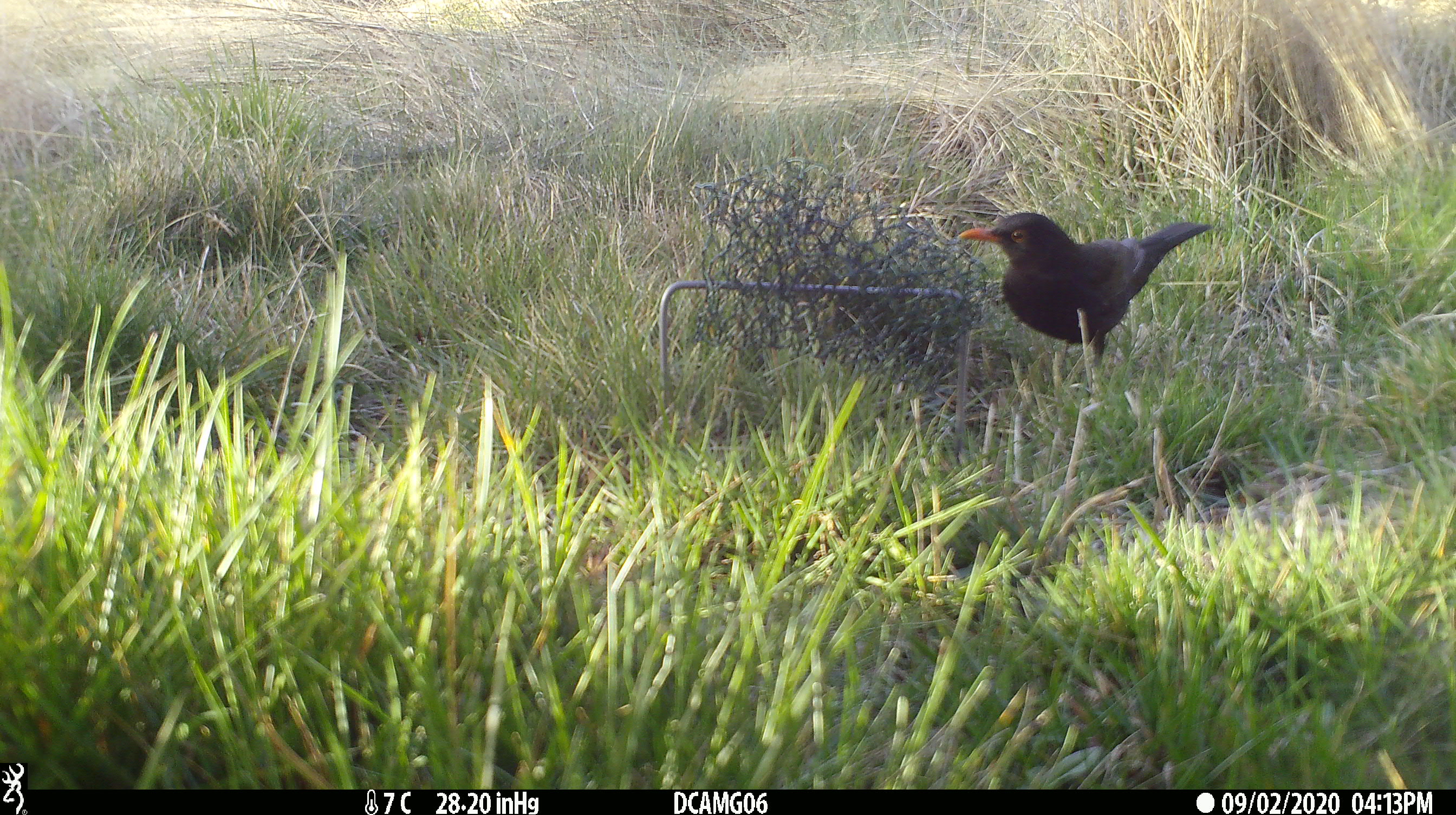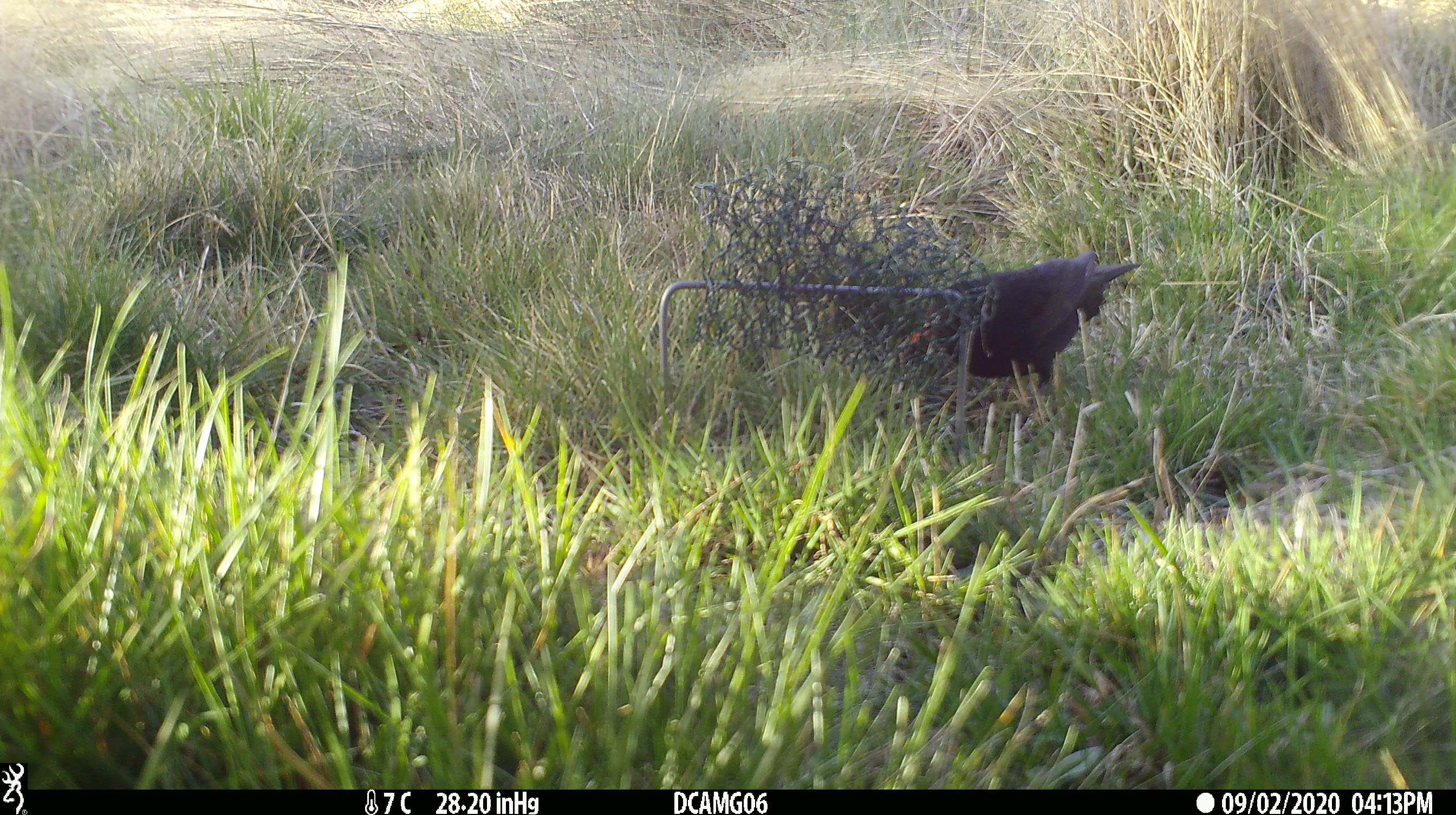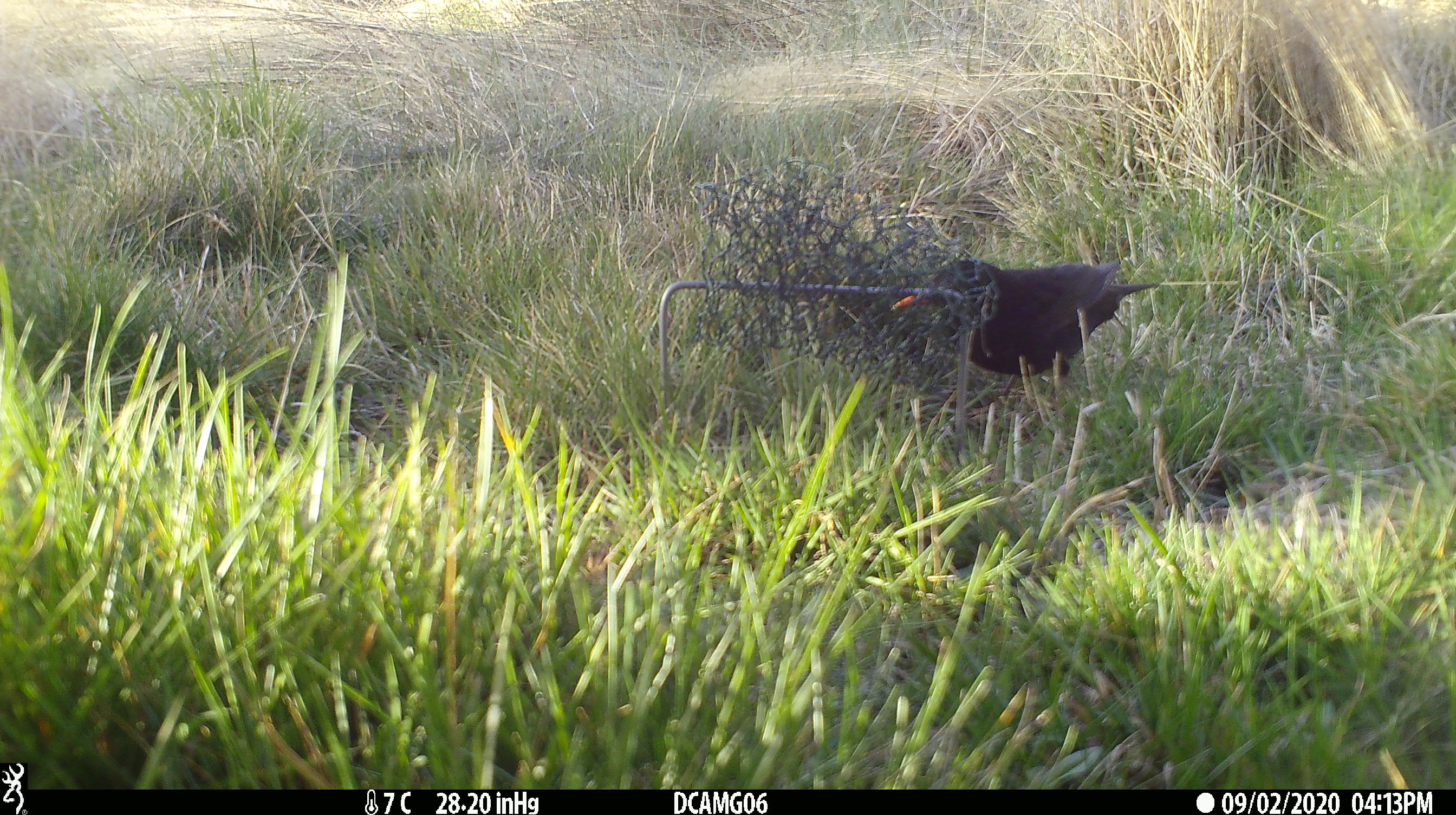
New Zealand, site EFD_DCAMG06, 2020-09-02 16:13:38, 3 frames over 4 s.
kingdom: Animalia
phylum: Chordata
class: Aves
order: Passeriformes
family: Turdidae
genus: Turdus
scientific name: Turdus merula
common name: eurasian blackbird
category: blackbird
Blackbird (eurasian blackbird) (Turdus merula).